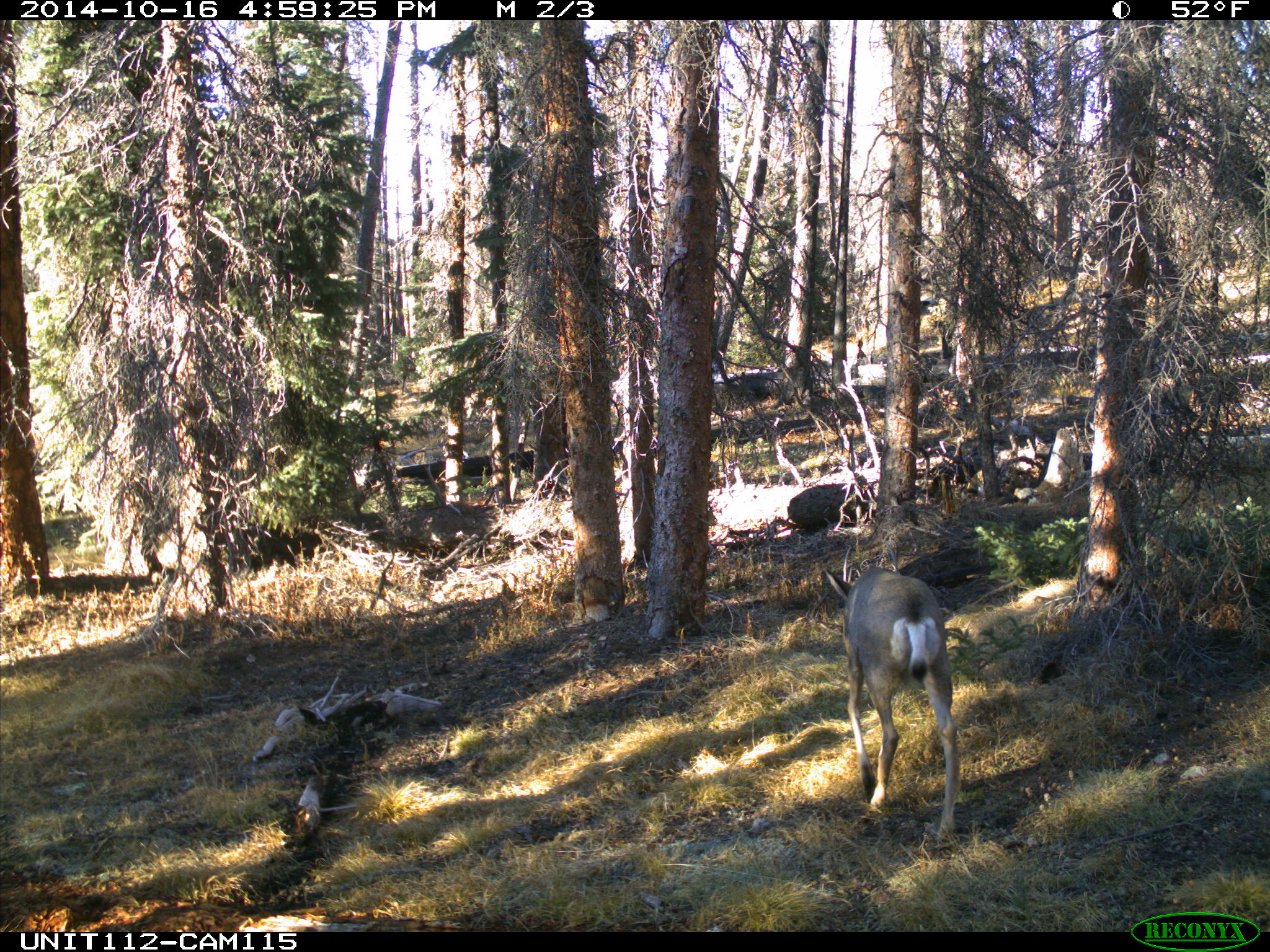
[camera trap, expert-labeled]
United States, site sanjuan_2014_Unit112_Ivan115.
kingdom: Animalia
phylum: Chordata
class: Mammalia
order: Artiodactyla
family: Cervidae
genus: Odocoileus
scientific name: Odocoileus hemionus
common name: mule deer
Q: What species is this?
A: Odocoileus hemionus (mule deer).